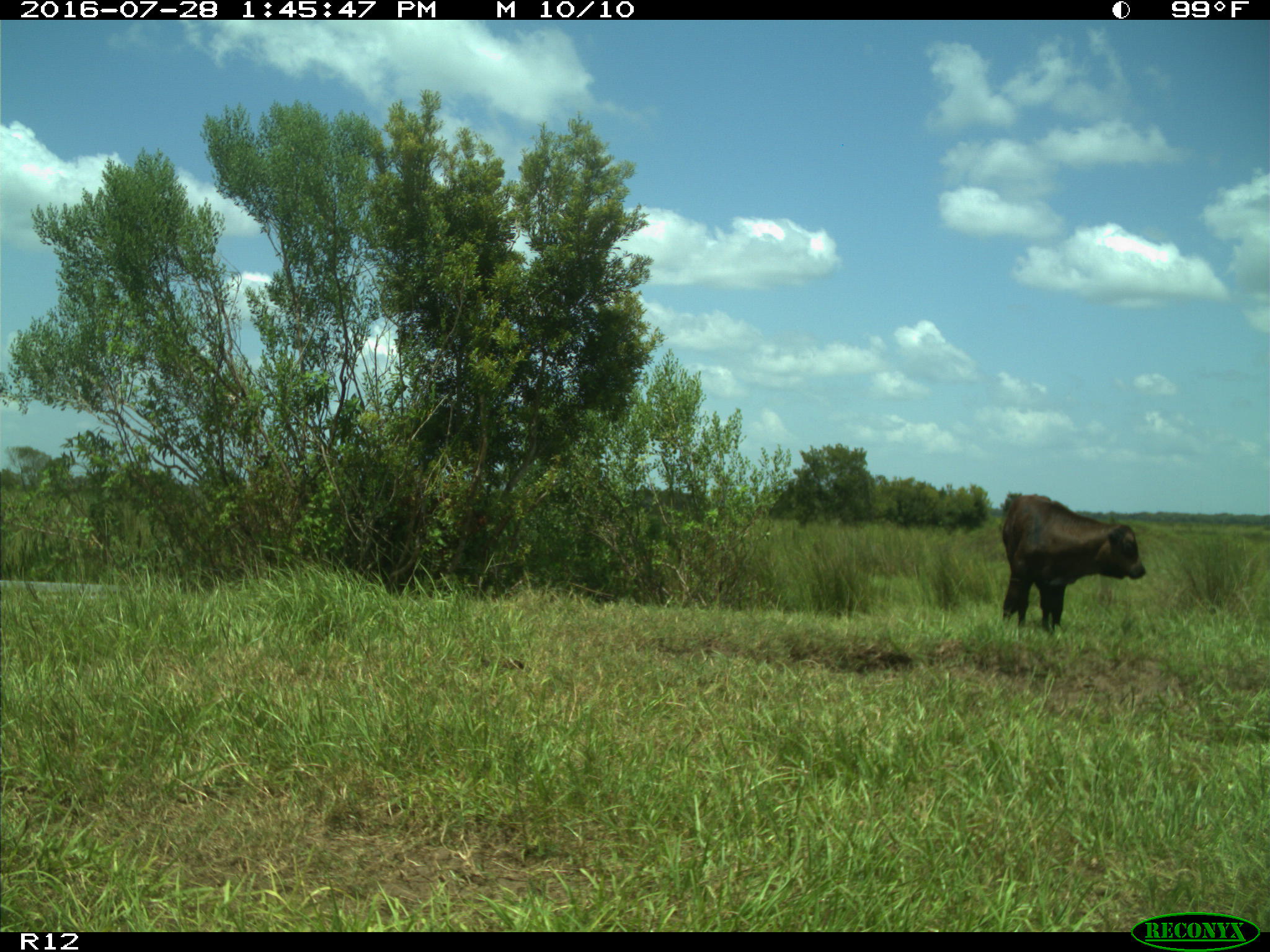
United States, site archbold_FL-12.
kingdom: Animalia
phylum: Chordata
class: Mammalia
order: Artiodactyla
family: Bovidae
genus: Bos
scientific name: Bos taurus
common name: domestic cow